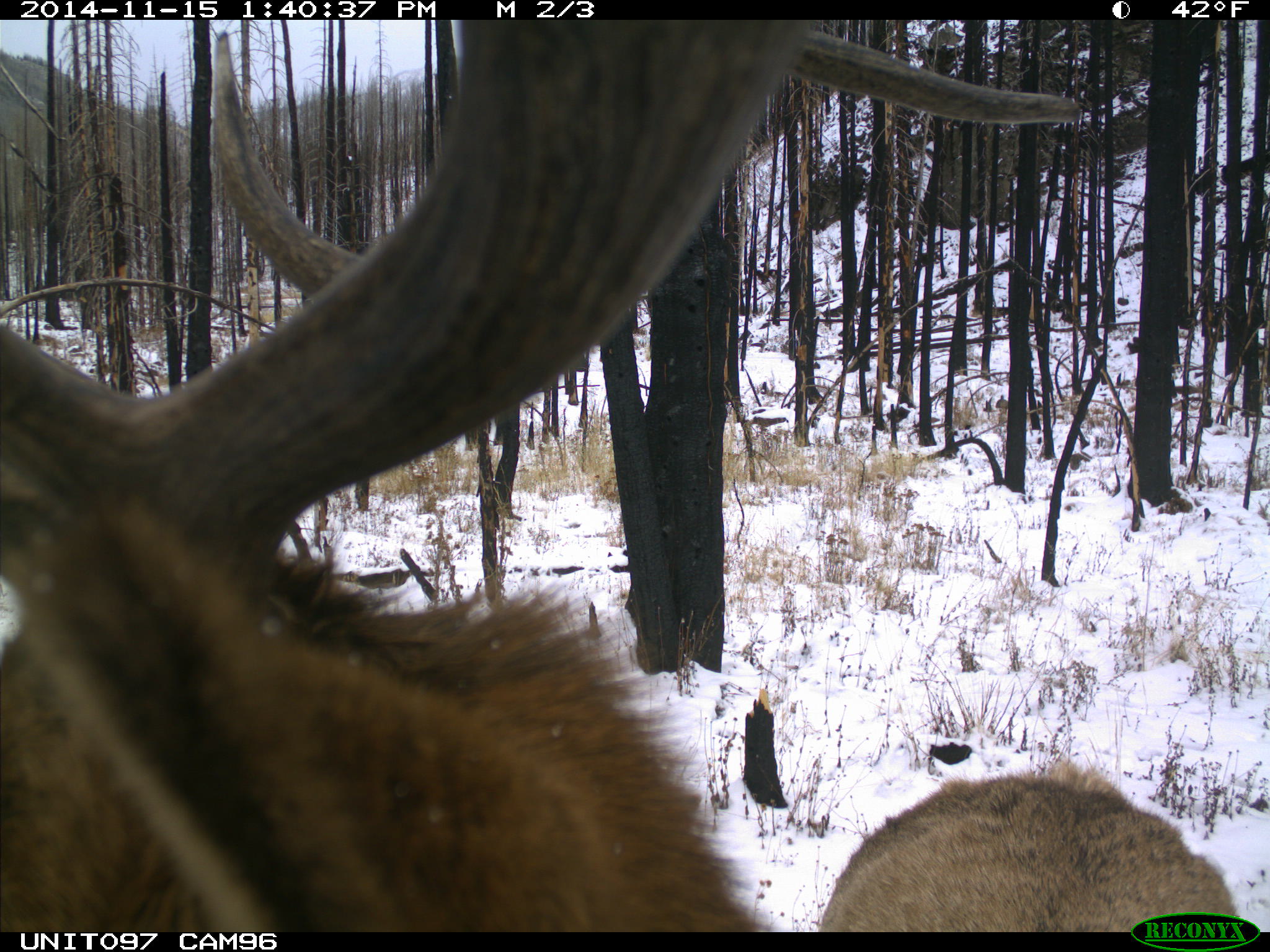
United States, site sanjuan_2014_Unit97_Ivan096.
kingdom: Animalia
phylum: Chordata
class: Mammalia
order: Artiodactyla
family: Cervidae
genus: Cervus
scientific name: Cervus elaphus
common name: red deer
Cervus elaphus (red deer).